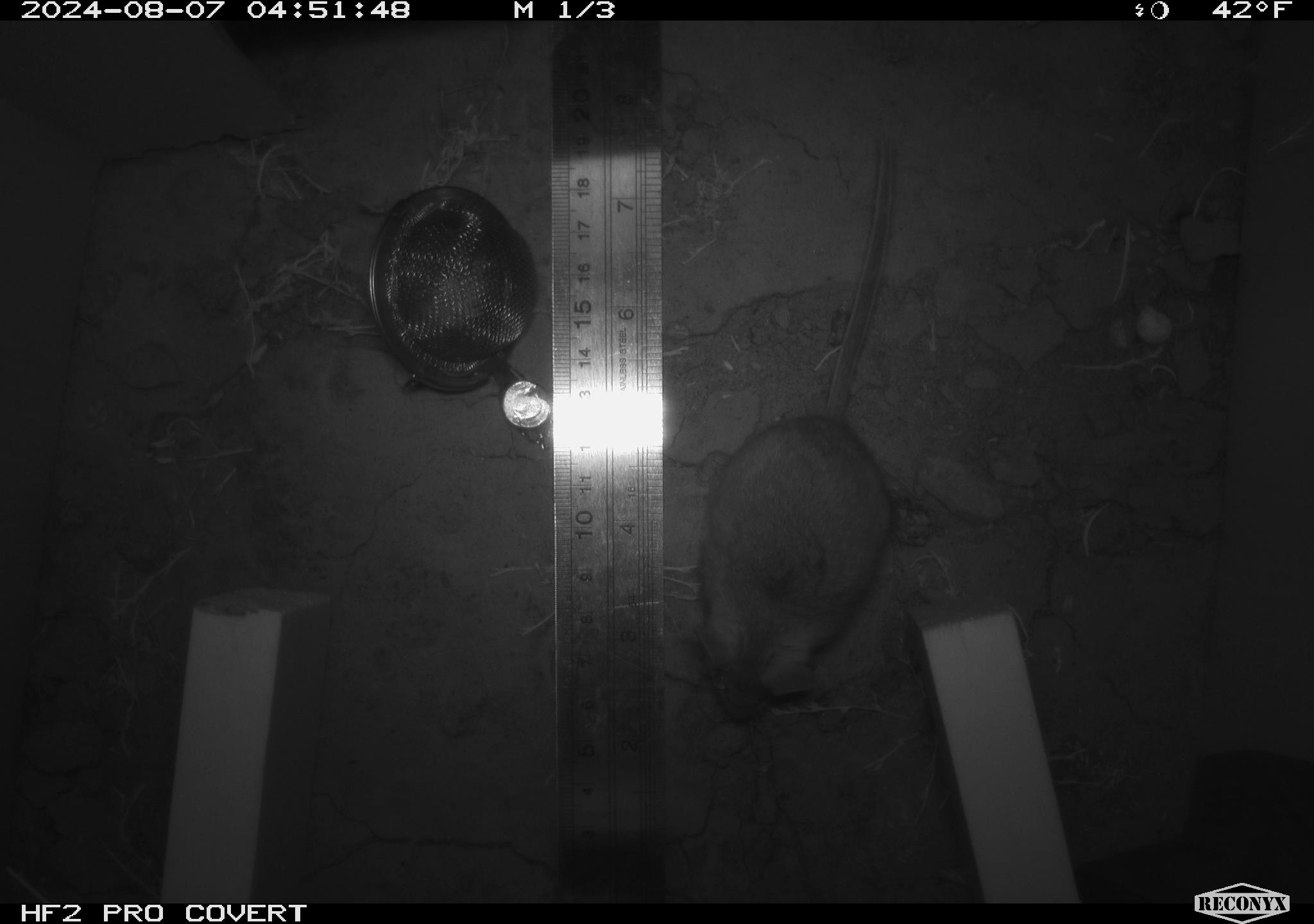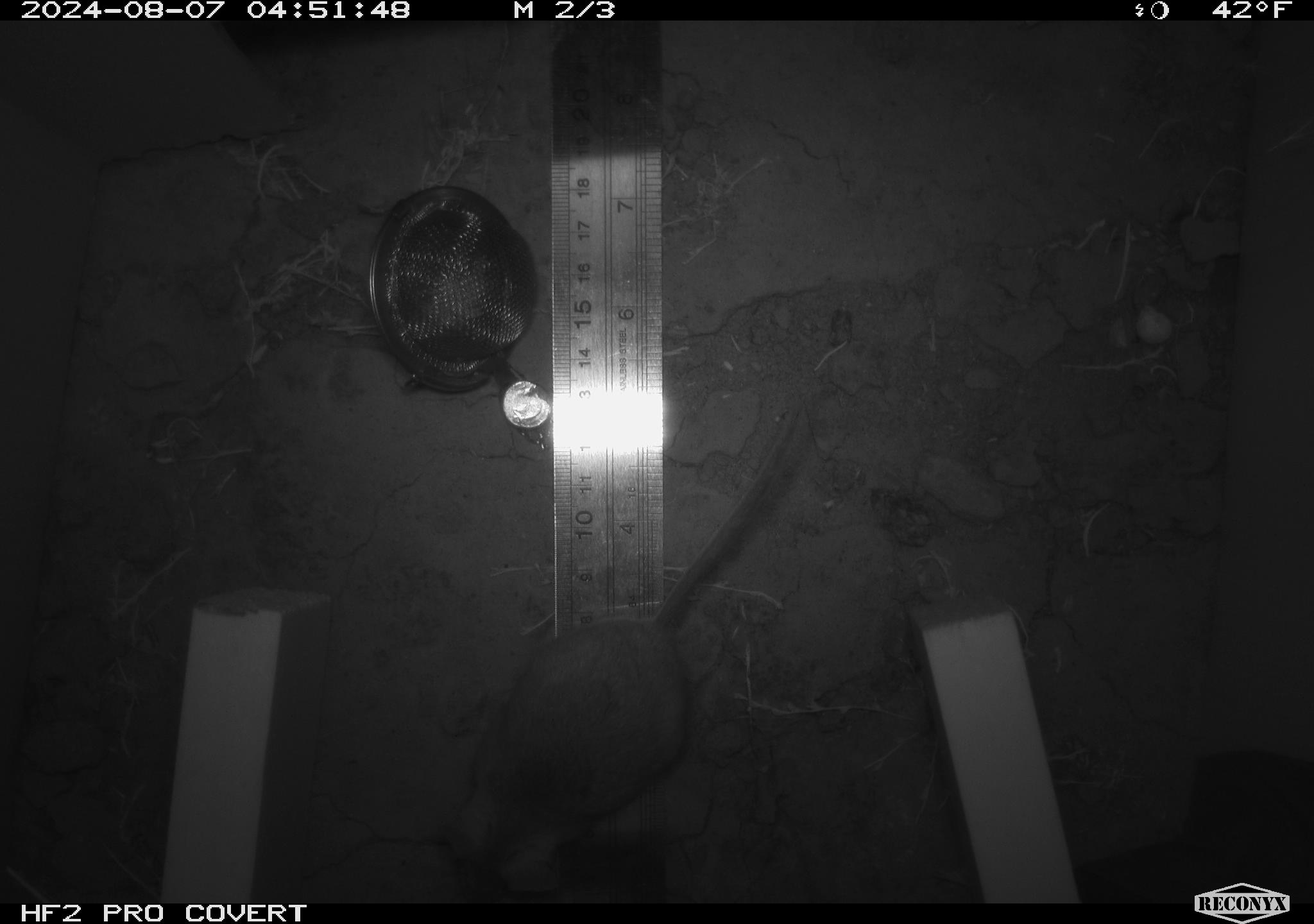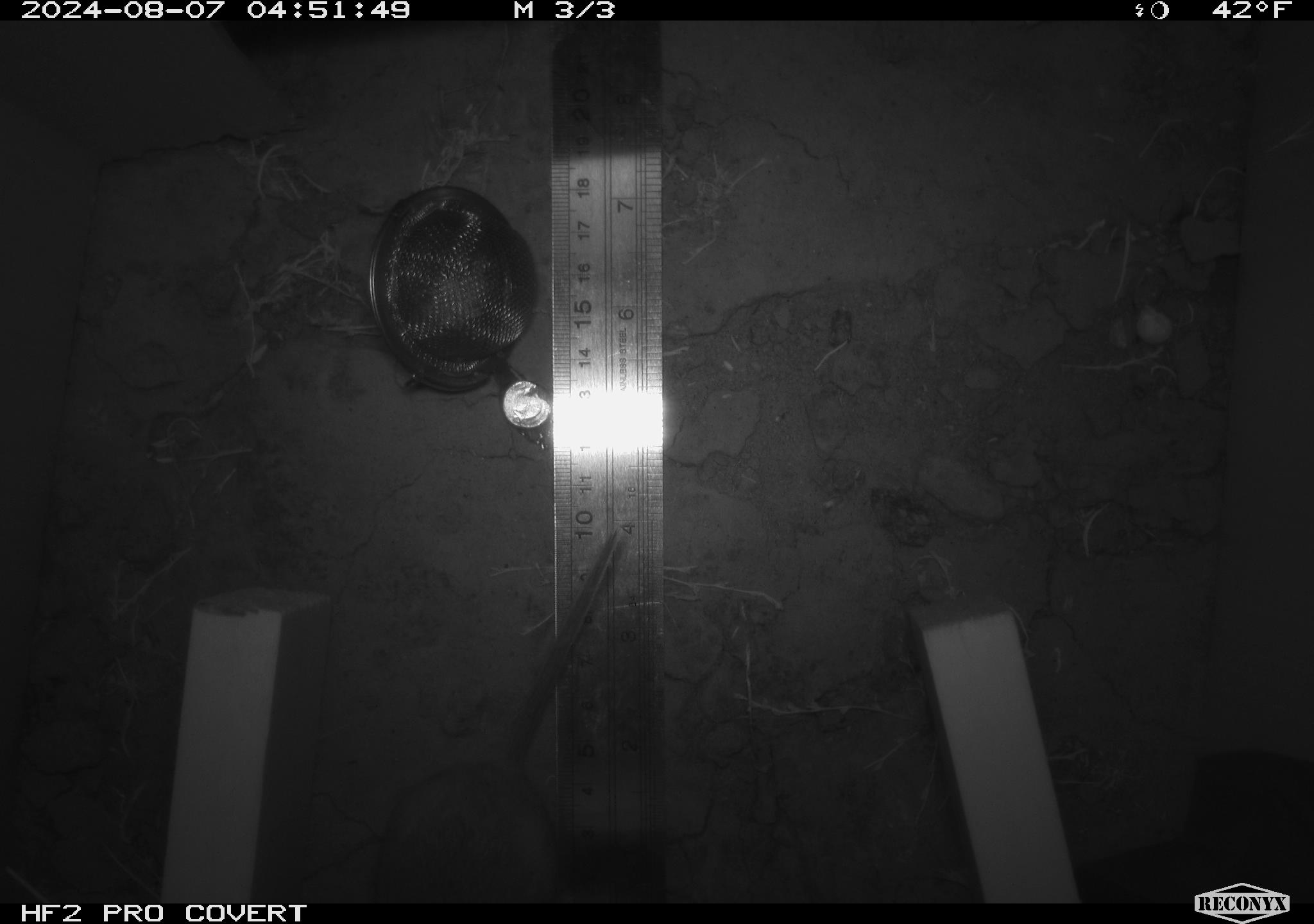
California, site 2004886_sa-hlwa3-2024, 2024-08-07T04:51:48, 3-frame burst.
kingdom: Animalia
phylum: Chordata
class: Mammalia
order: Rodentia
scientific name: Rodentia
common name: mouse species